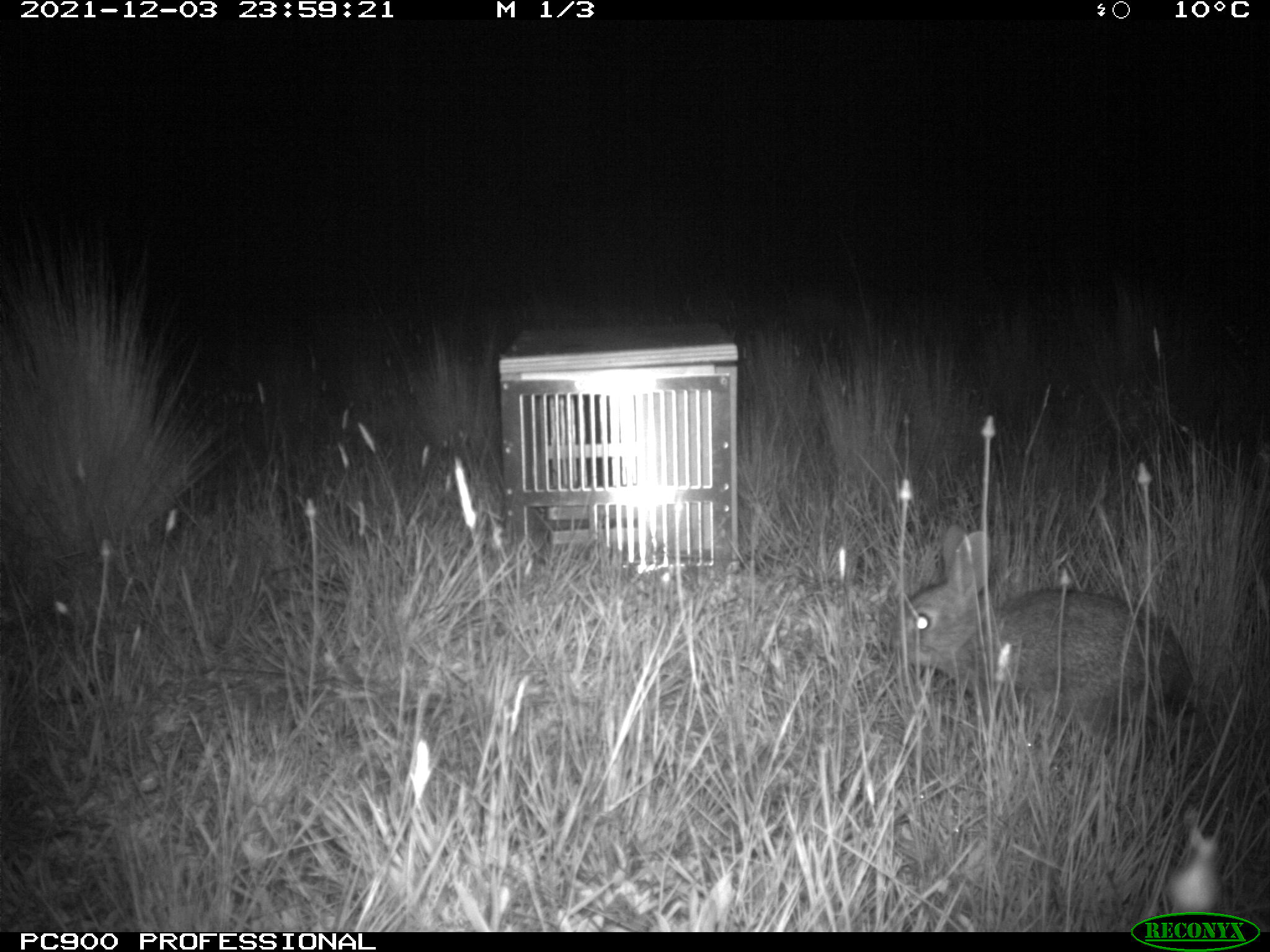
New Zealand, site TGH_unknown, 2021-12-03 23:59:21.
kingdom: Animalia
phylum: Chordata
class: Mammalia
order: Lagomorpha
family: Leporidae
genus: Oryctolagus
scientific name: Oryctolagus cuniculus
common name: european rabbit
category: rabbit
Rabbit (european rabbit) (Oryctolagus cuniculus).